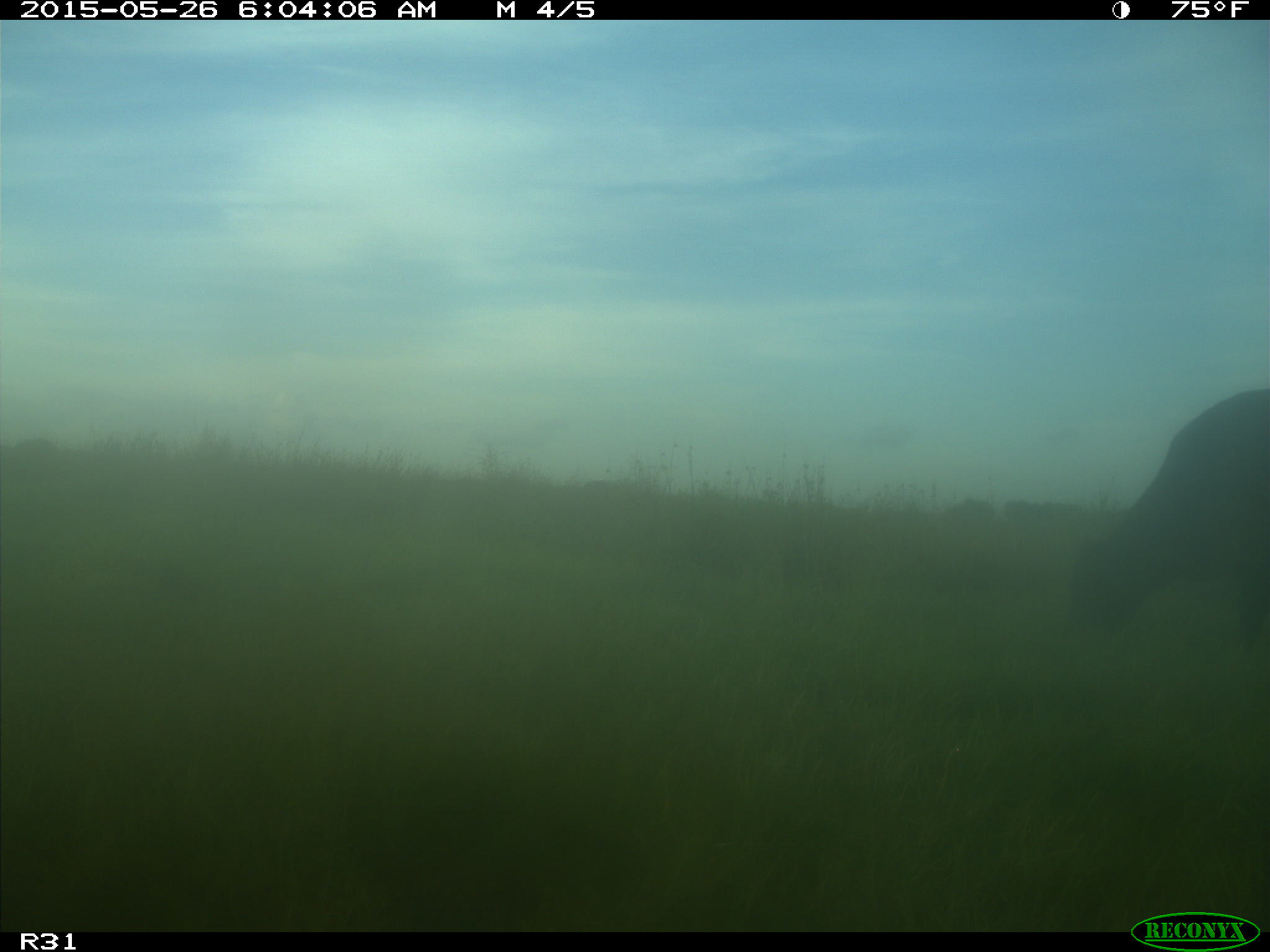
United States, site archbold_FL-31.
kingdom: Animalia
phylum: Chordata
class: Mammalia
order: Artiodactyla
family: Bovidae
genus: Bos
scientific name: Bos taurus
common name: domestic cow